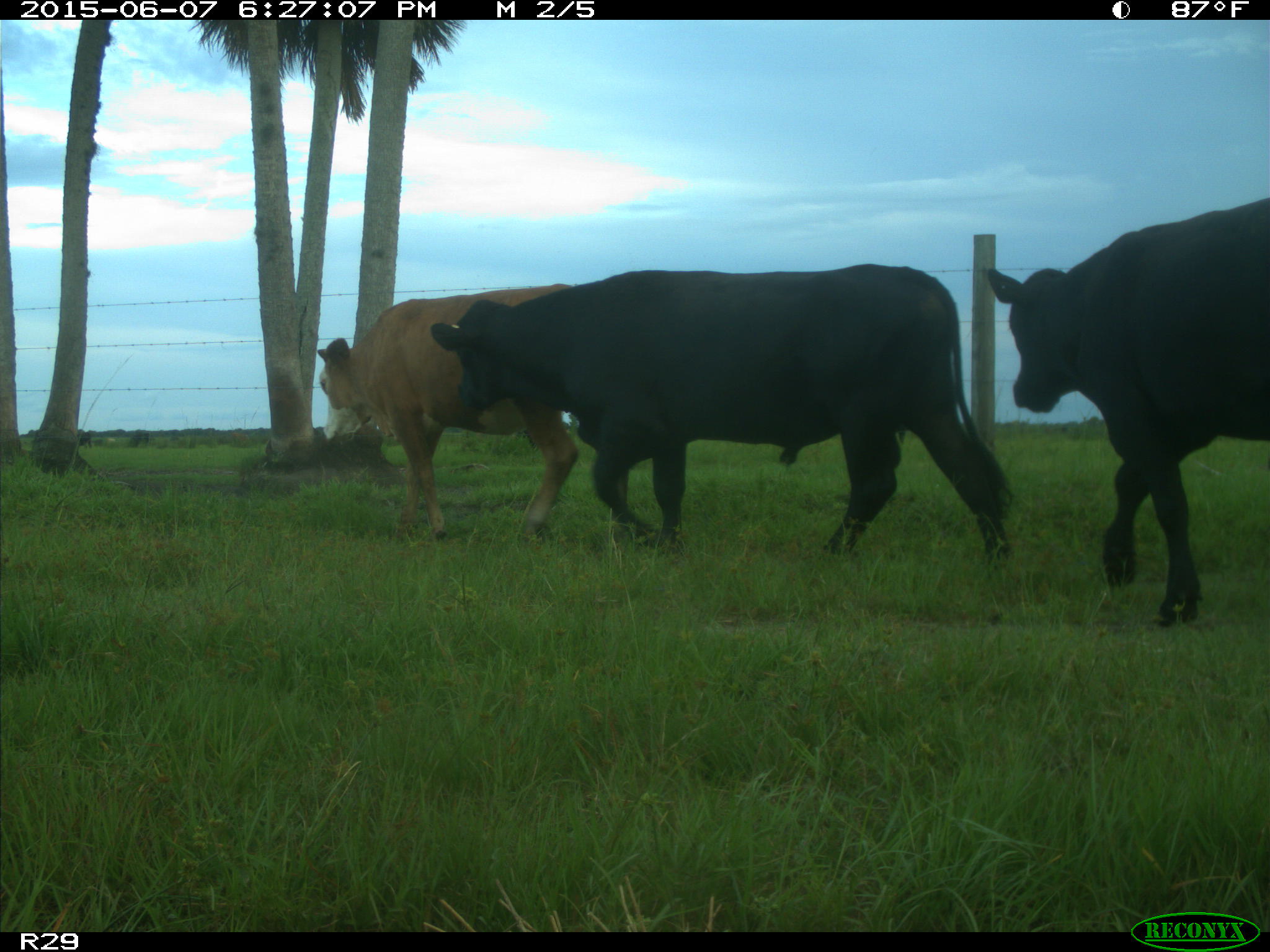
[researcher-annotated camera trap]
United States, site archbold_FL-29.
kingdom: Animalia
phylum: Chordata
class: Mammalia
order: Artiodactyla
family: Bovidae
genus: Bos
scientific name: Bos taurus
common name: domestic cow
Bos taurus (domestic cow).